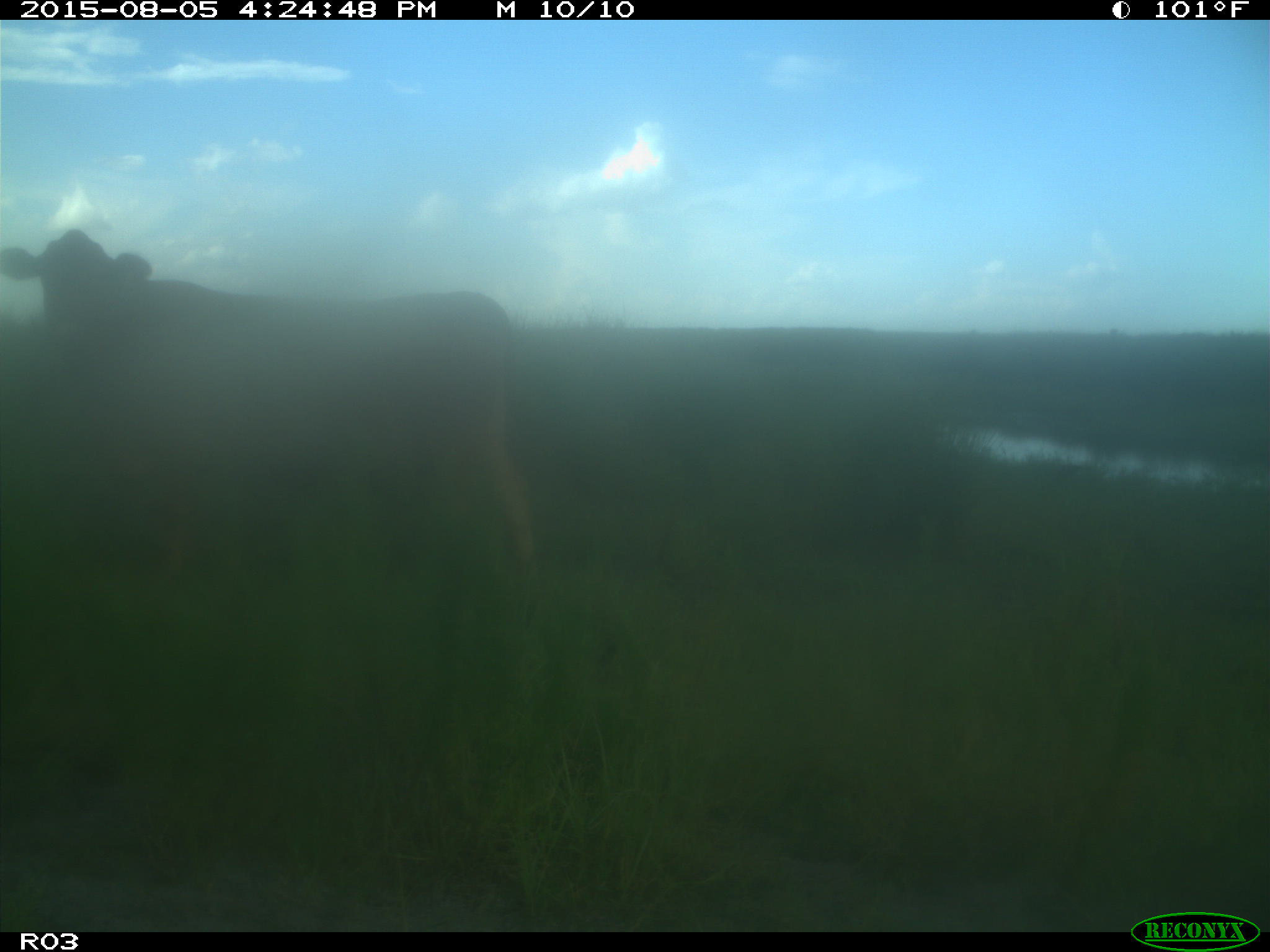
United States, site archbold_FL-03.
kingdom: Animalia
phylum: Chordata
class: Mammalia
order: Artiodactyla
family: Bovidae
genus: Bos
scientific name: Bos taurus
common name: domestic cow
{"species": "Bos taurus (domestic cow)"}